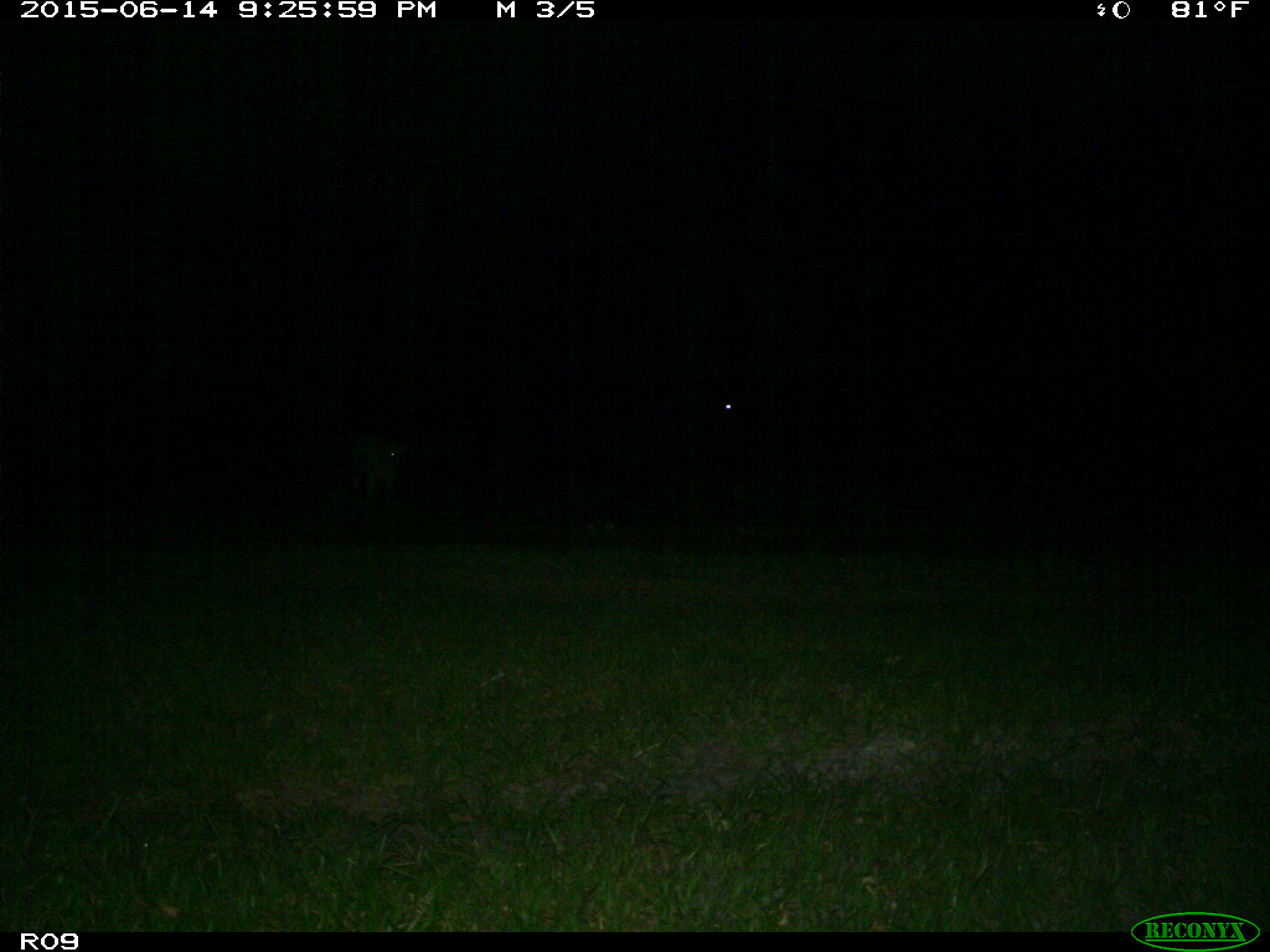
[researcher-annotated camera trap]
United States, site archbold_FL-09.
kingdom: Animalia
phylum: Chordata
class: Mammalia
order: Artiodactyla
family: Bovidae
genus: Bos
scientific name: Bos taurus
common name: domestic cow